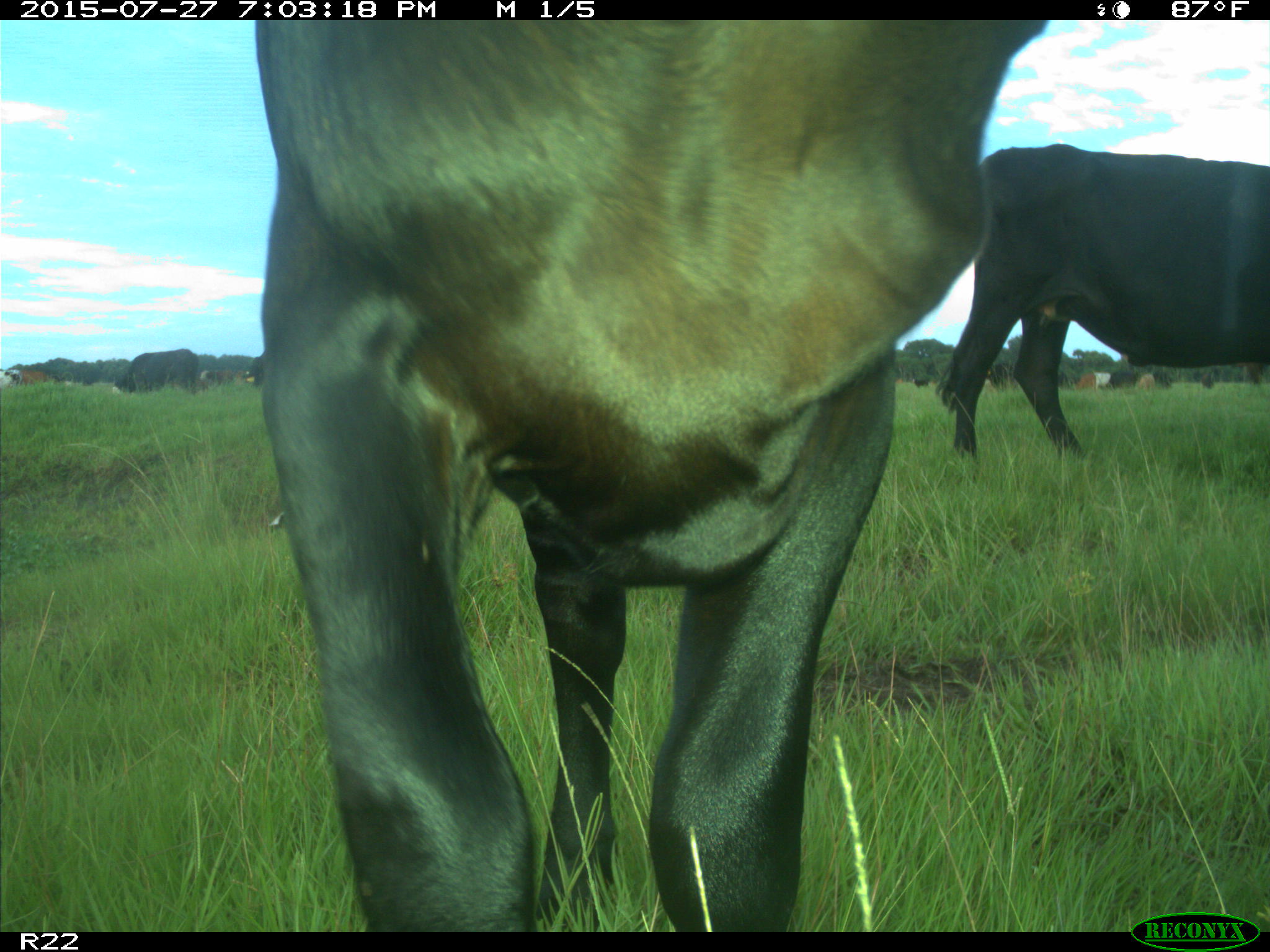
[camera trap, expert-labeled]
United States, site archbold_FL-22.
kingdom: Animalia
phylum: Chordata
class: Mammalia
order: Artiodactyla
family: Bovidae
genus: Bos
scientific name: Bos taurus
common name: domestic cow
Bos taurus (domestic cow).